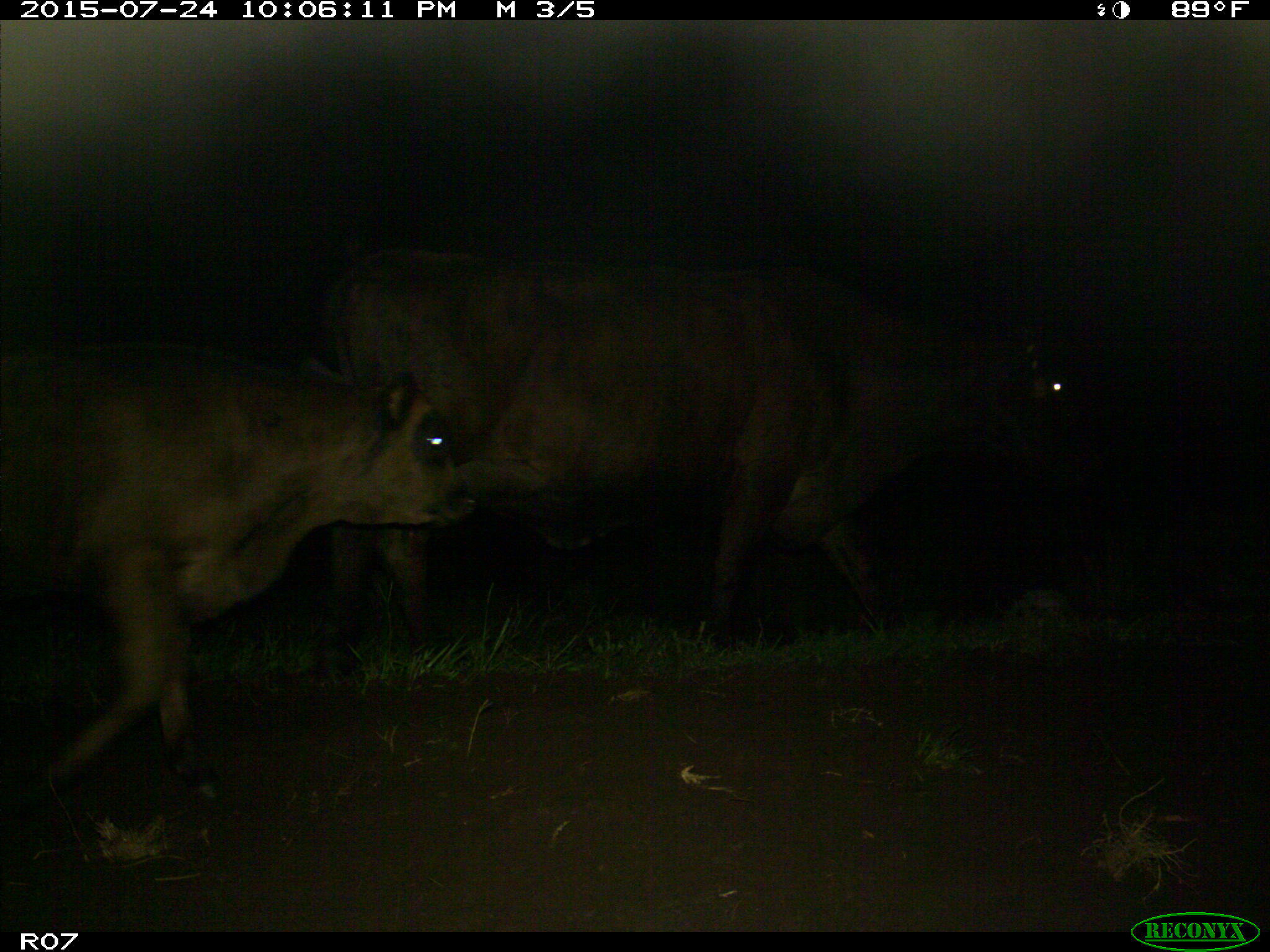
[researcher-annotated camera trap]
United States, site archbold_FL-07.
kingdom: Animalia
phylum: Chordata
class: Mammalia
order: Artiodactyla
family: Bovidae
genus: Bos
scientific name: Bos taurus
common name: domestic cow